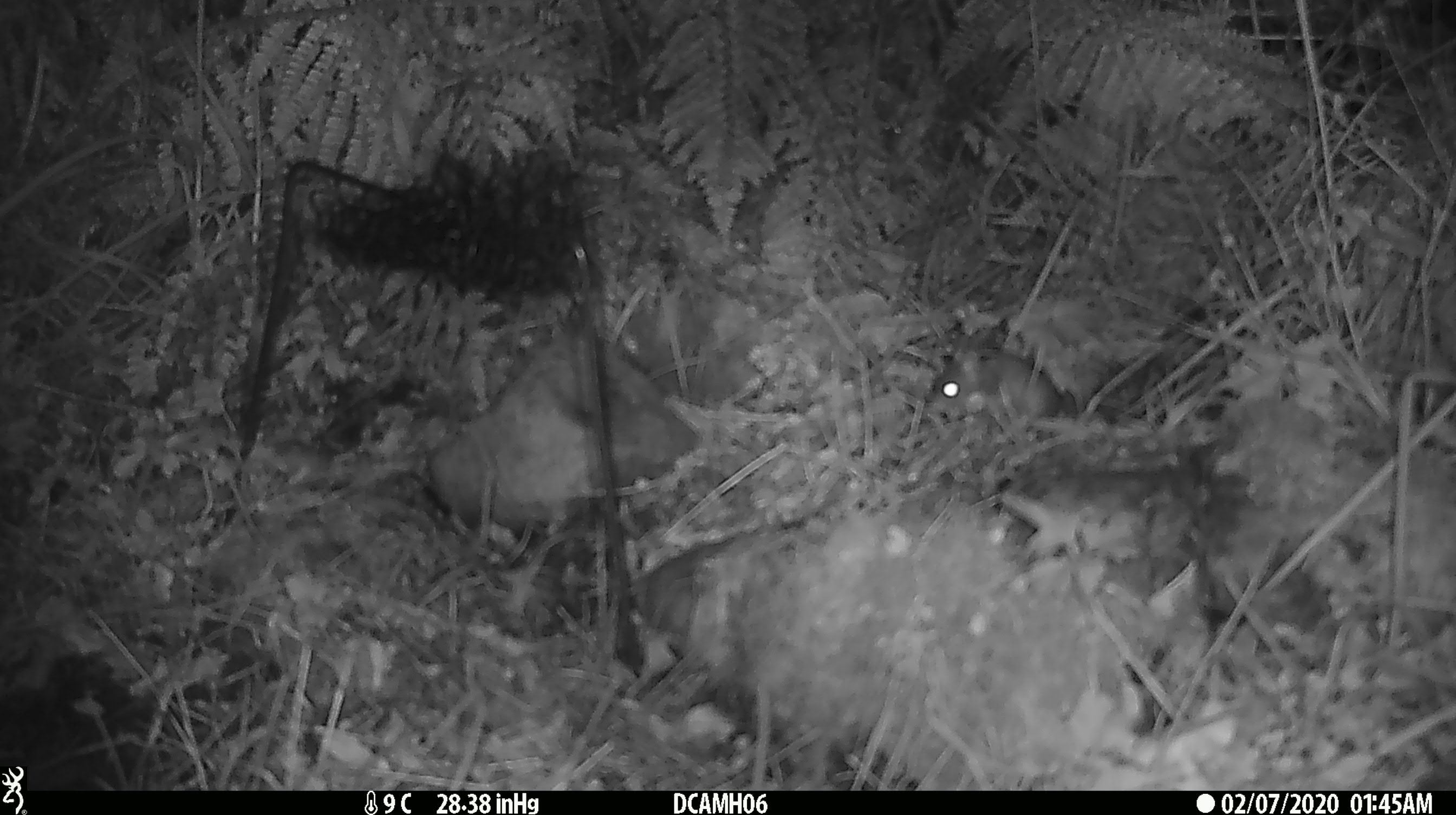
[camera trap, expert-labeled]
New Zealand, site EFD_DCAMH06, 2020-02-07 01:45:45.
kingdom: Animalia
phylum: Chordata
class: Mammalia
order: Rodentia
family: Muridae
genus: Mus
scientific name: Mus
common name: mouse